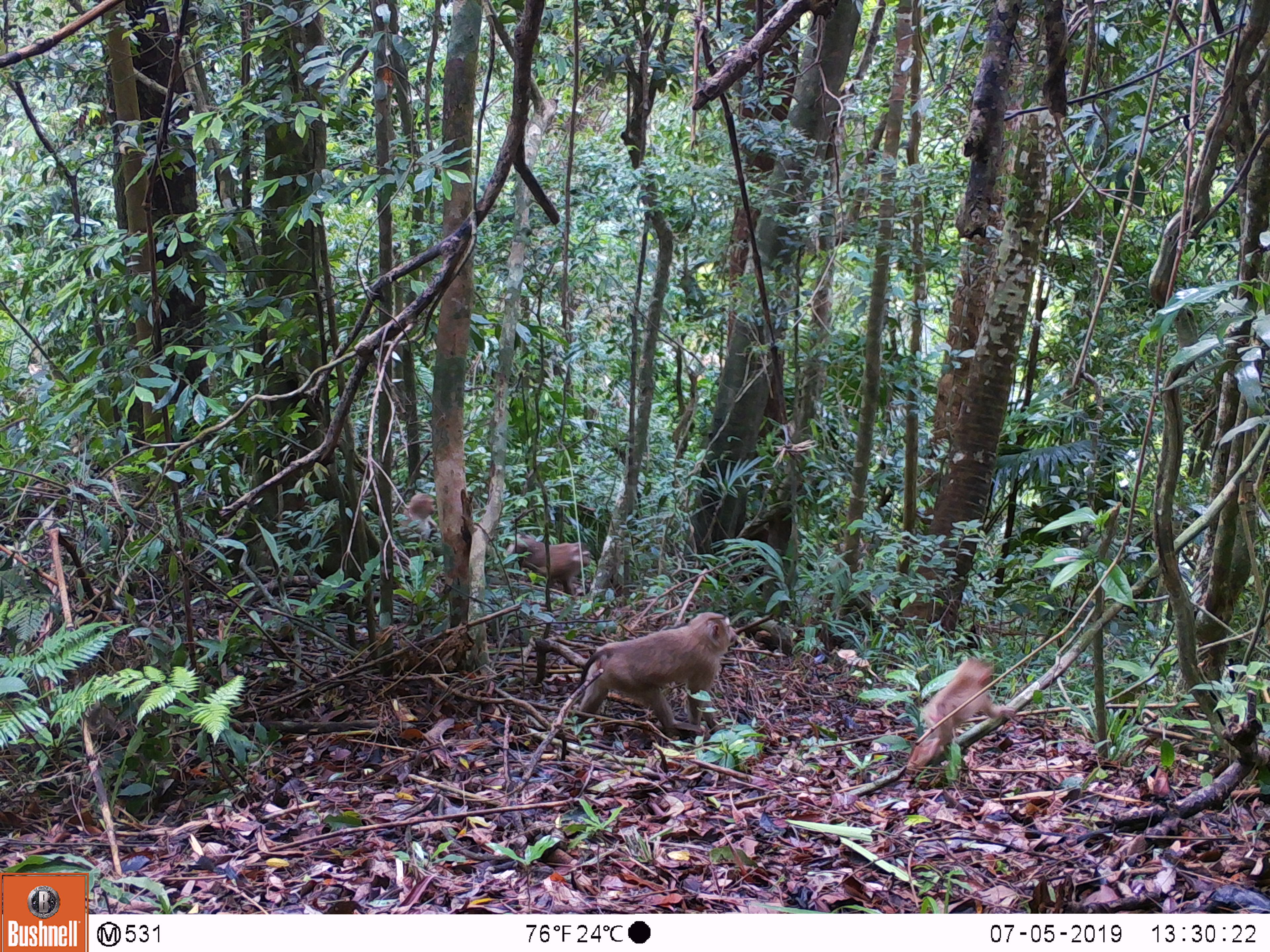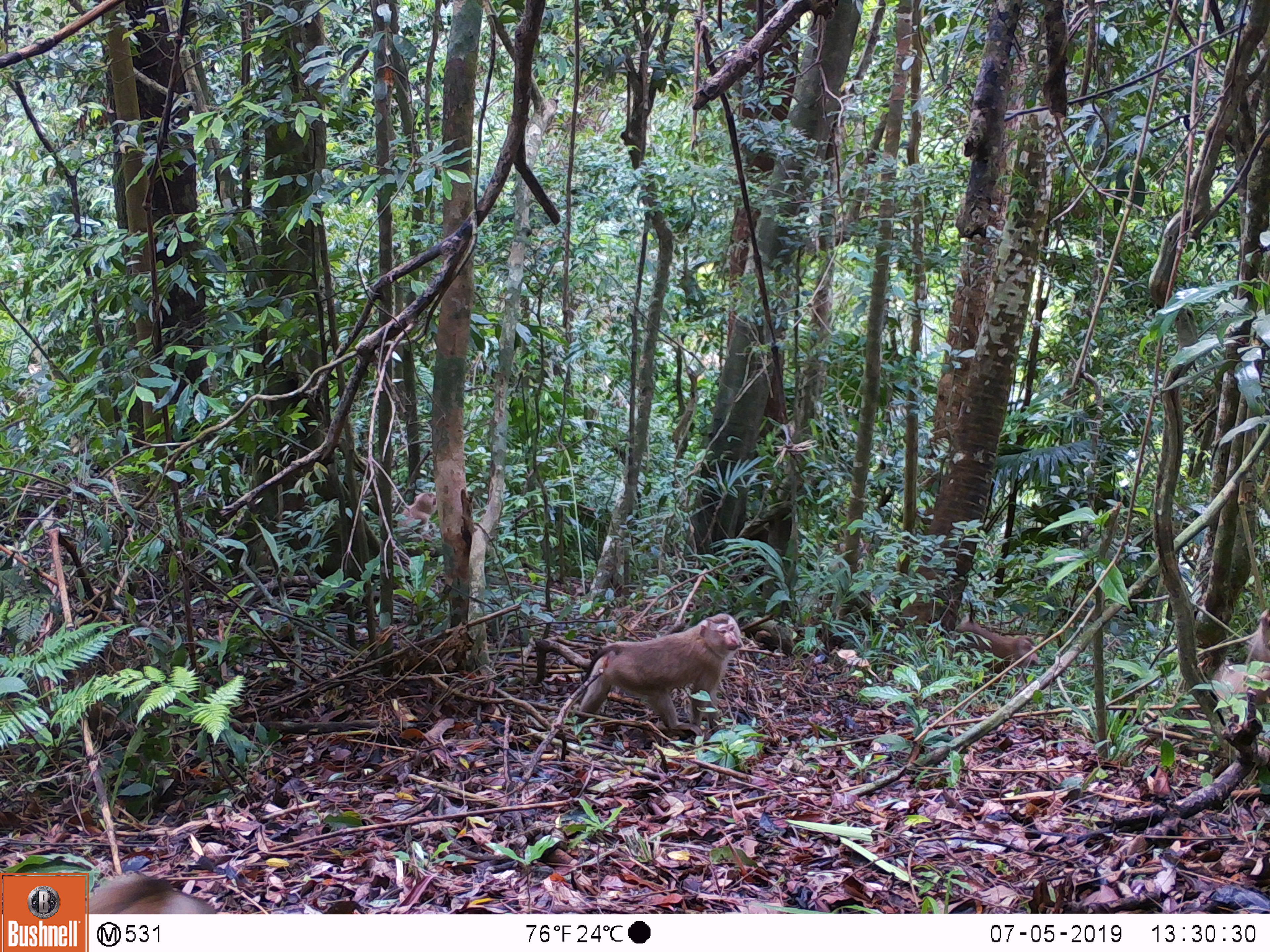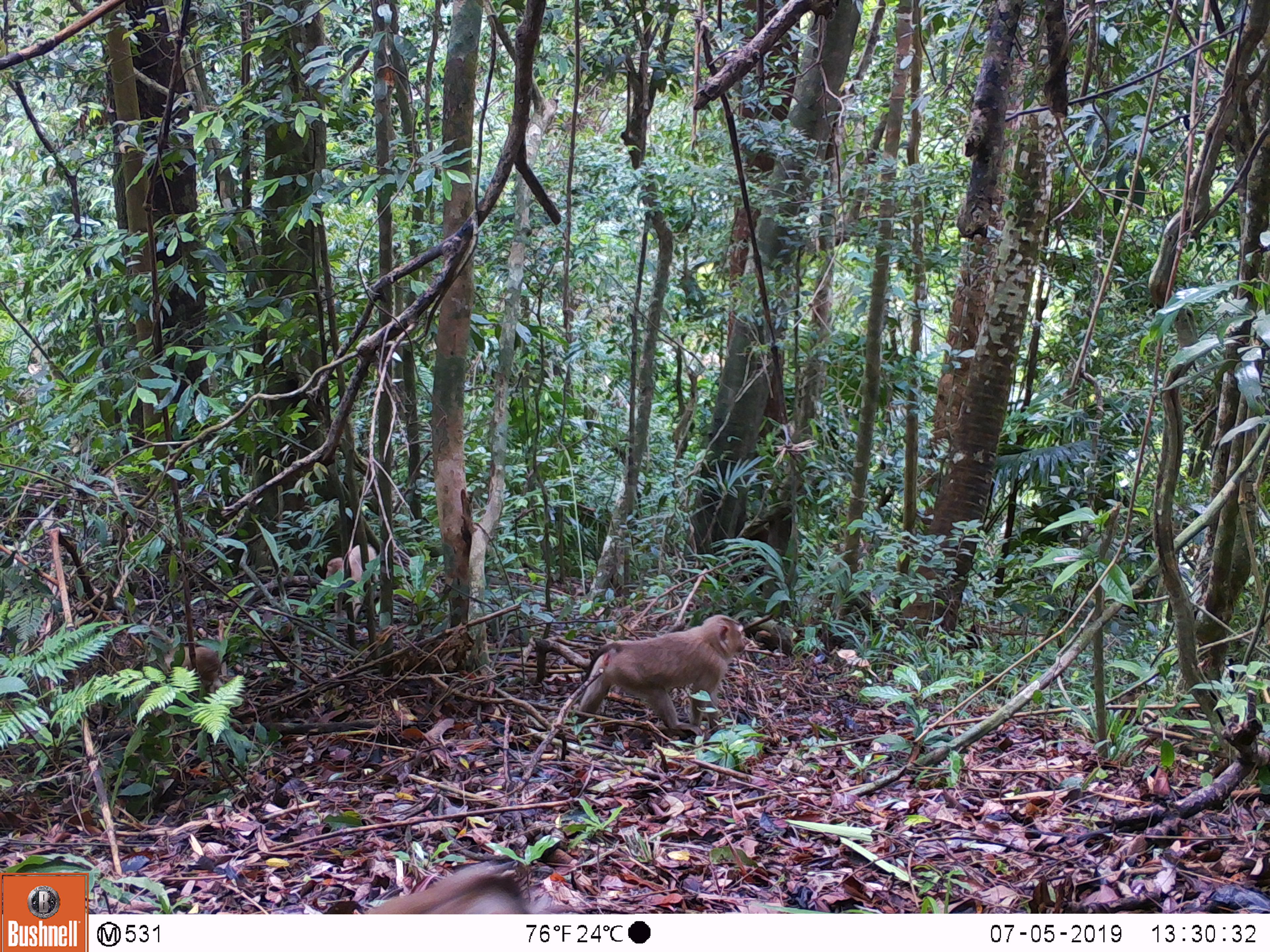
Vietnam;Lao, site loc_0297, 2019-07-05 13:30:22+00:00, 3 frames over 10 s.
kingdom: Animalia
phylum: Chordata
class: Mammalia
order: Primates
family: Cercopithecidae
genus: Macaca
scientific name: Macaca nemestrina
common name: pig-tailed macaque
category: pig tailed macaque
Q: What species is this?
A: Pig tailed macaque (pig-tailed macaque) (Macaca nemestrina).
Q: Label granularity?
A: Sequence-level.